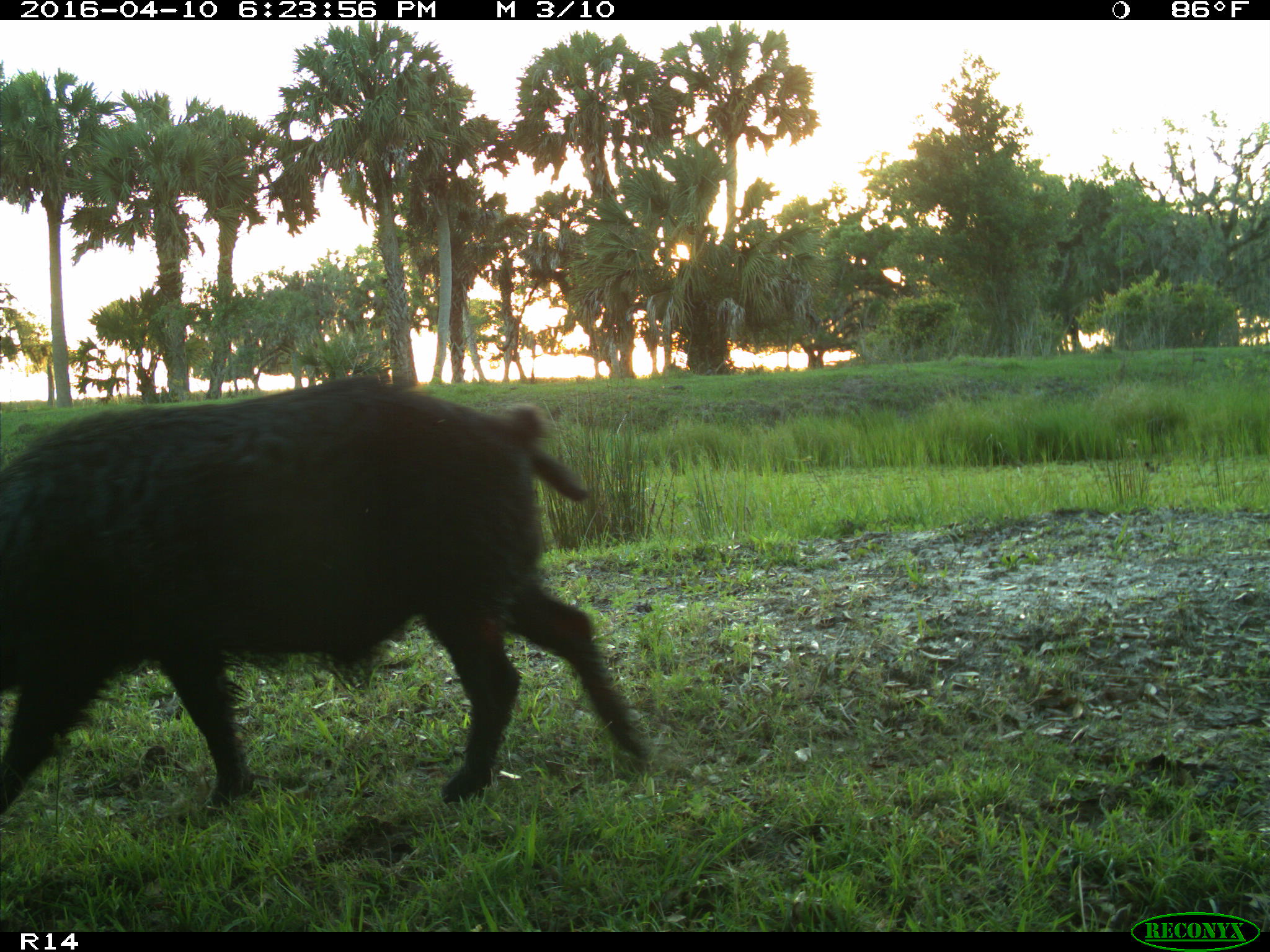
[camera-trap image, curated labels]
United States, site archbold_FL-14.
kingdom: Animalia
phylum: Chordata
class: Mammalia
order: Artiodactyla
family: Suidae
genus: Sus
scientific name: Sus scrofa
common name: wild boar